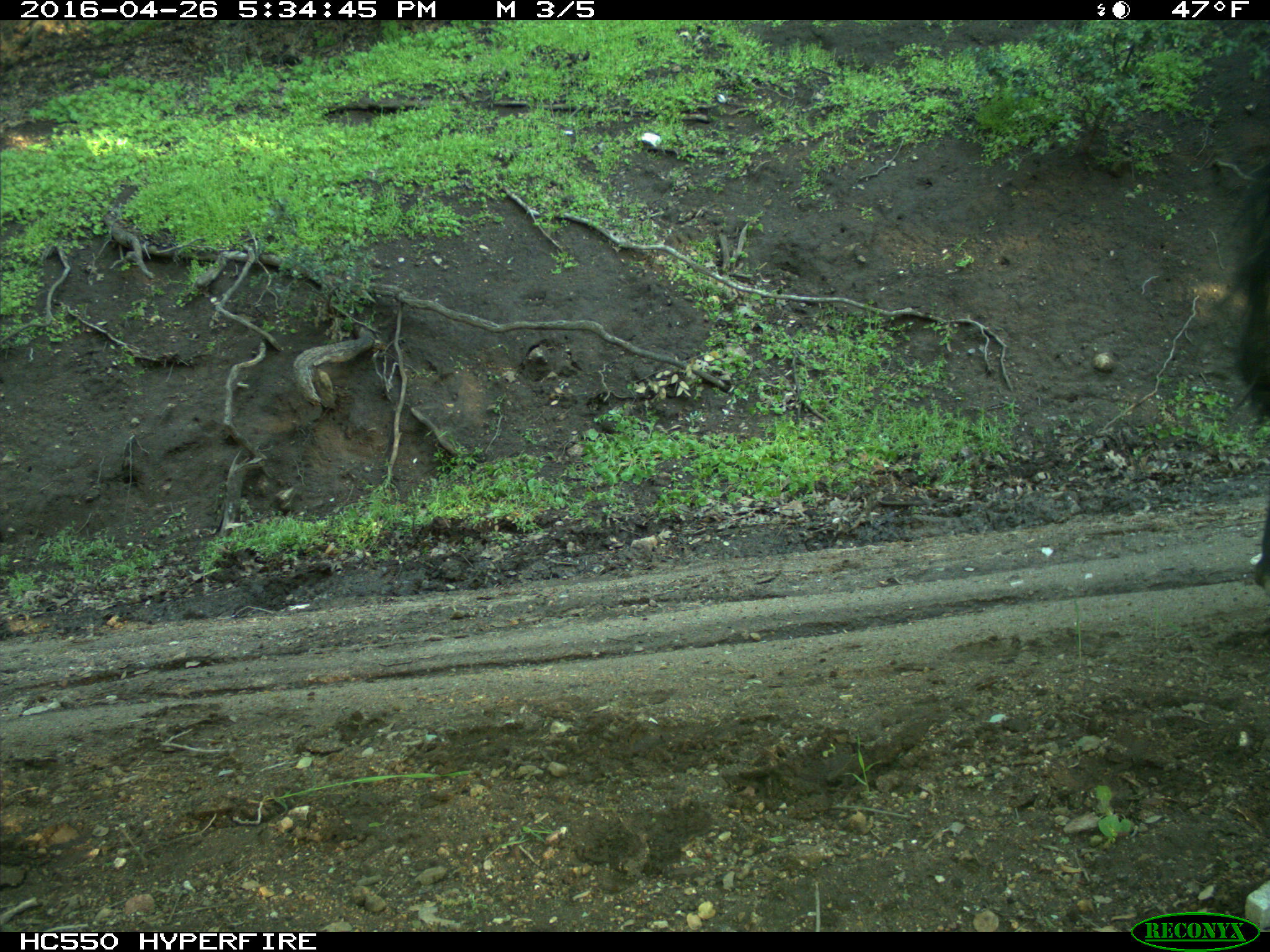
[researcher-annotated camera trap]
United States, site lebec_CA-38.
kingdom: Animalia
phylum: Chordata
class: Mammalia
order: Artiodactyla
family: Bovidae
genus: Bos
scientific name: Bos taurus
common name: domestic cow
Bos taurus (domestic cow).